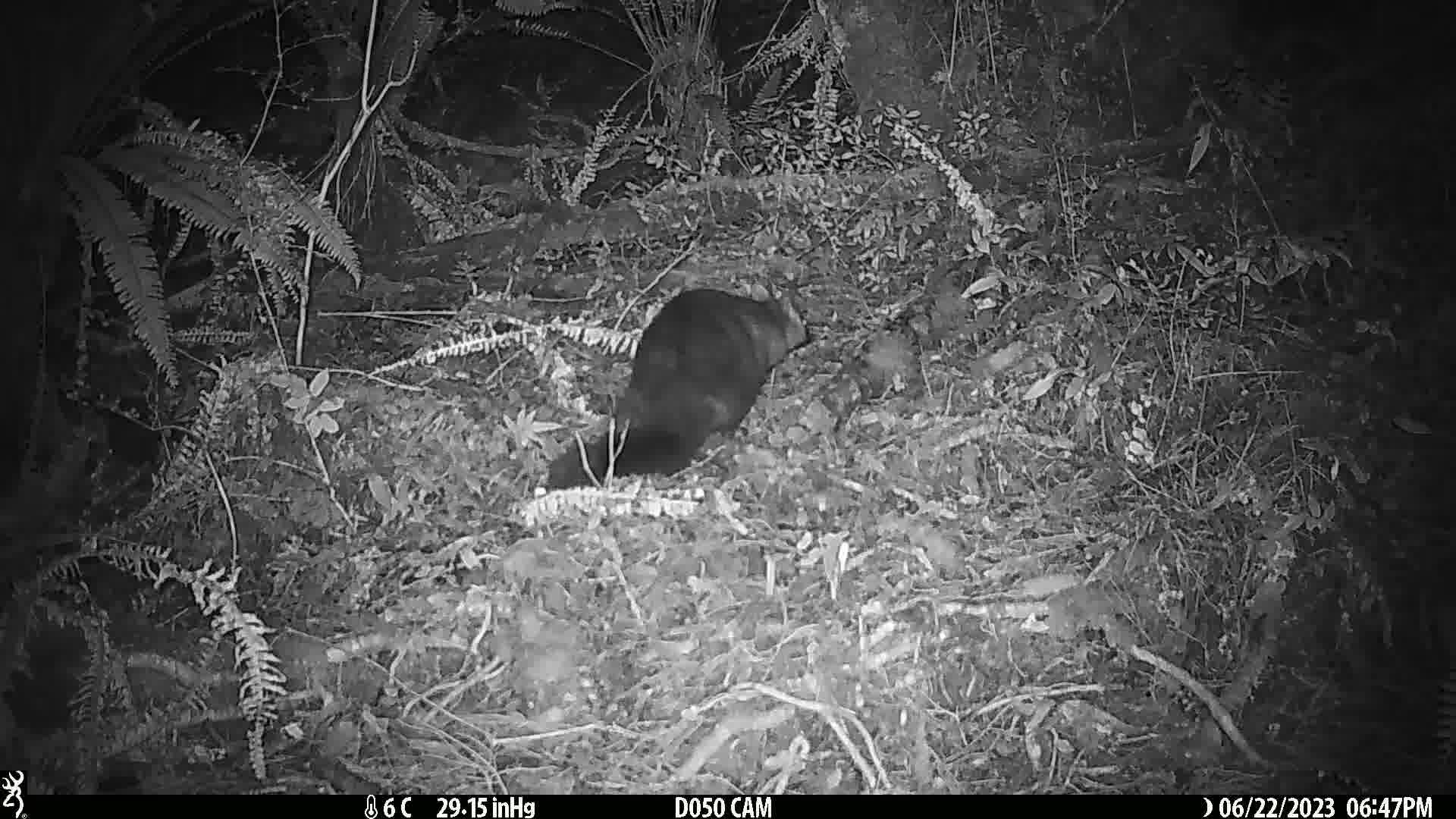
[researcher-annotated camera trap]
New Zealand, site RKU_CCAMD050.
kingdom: Animalia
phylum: Chordata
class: Mammalia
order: Diprotodontia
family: Phalangeridae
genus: Trichosurus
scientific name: Trichosurus vulpecula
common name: common brushtail possum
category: possum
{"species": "possum (common brushtail possum) (Trichosurus vulpecula)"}